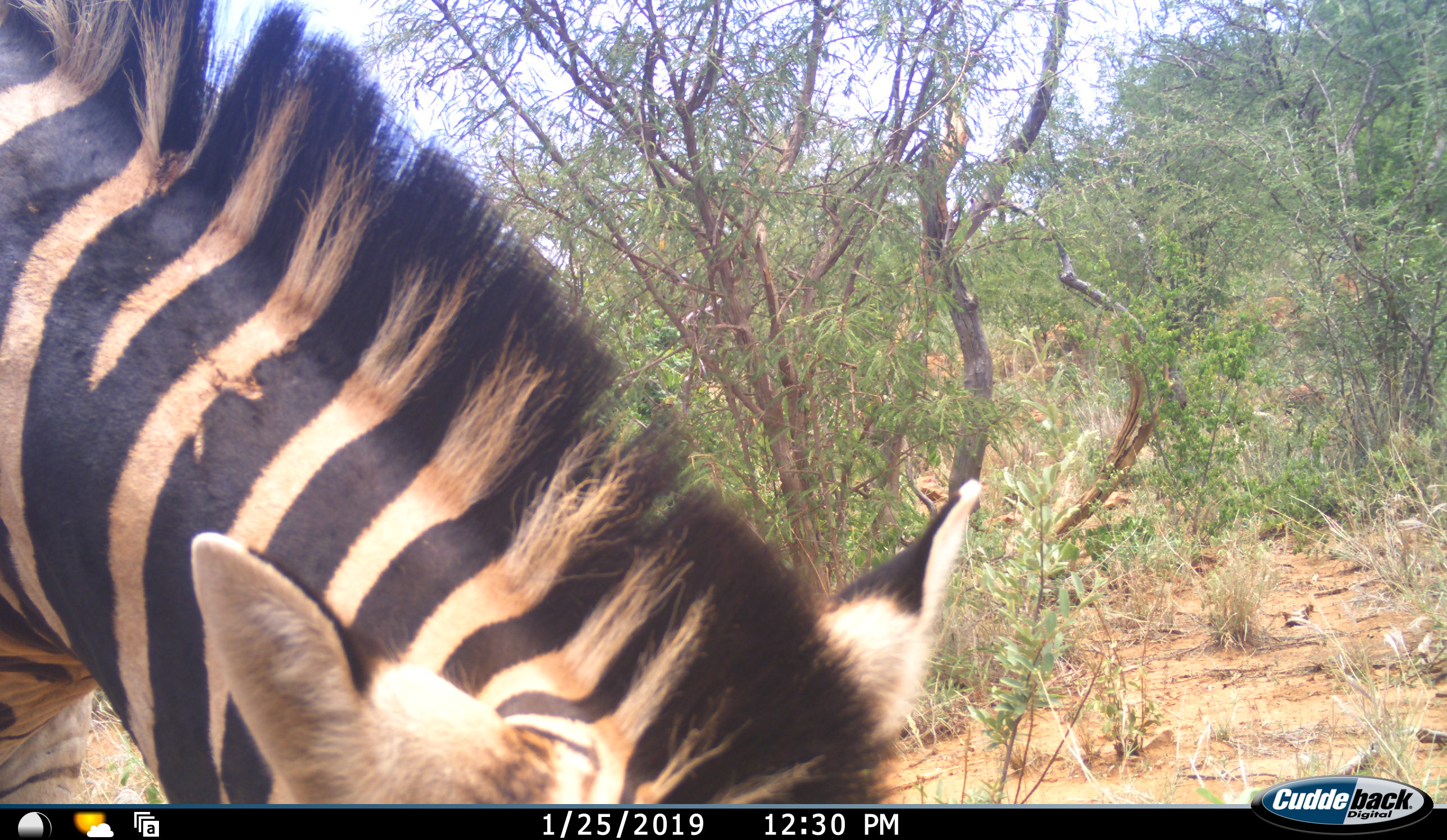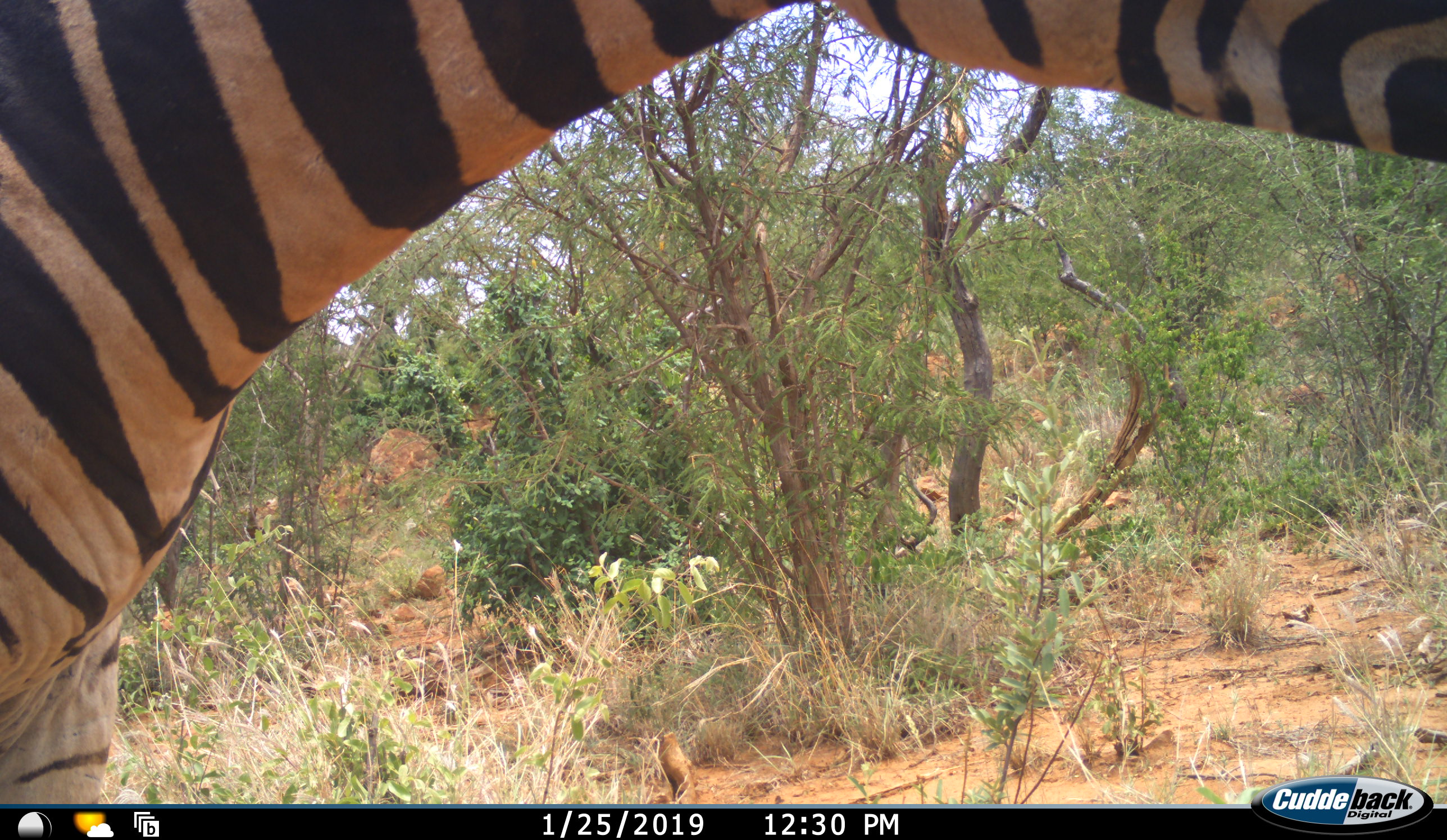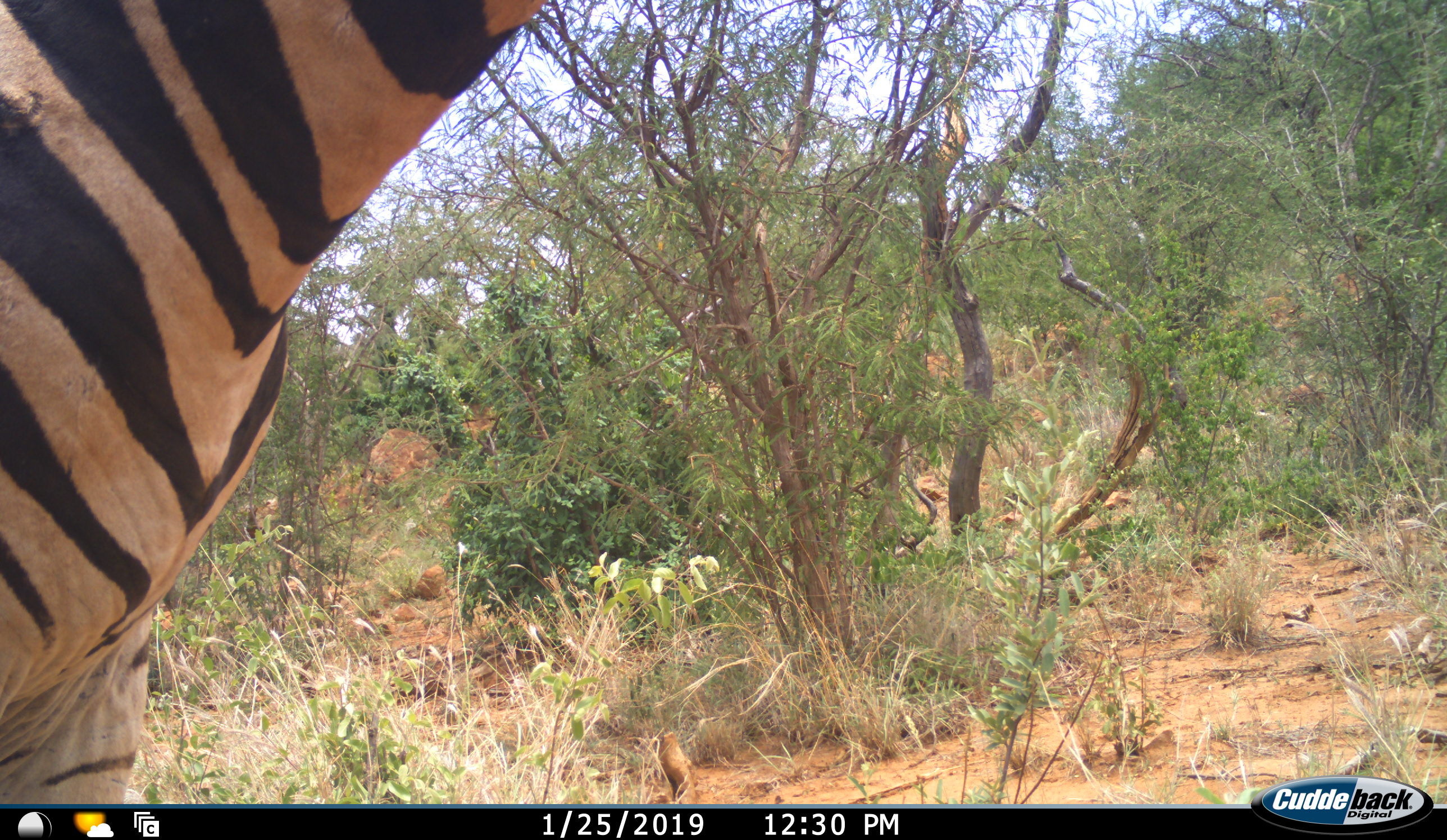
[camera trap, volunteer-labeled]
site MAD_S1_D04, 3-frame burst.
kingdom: Animalia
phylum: Chordata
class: Mammalia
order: Perissodactyla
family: Equidae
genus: Equus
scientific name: Equus quagga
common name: plains zebra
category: zebraplains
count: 1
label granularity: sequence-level